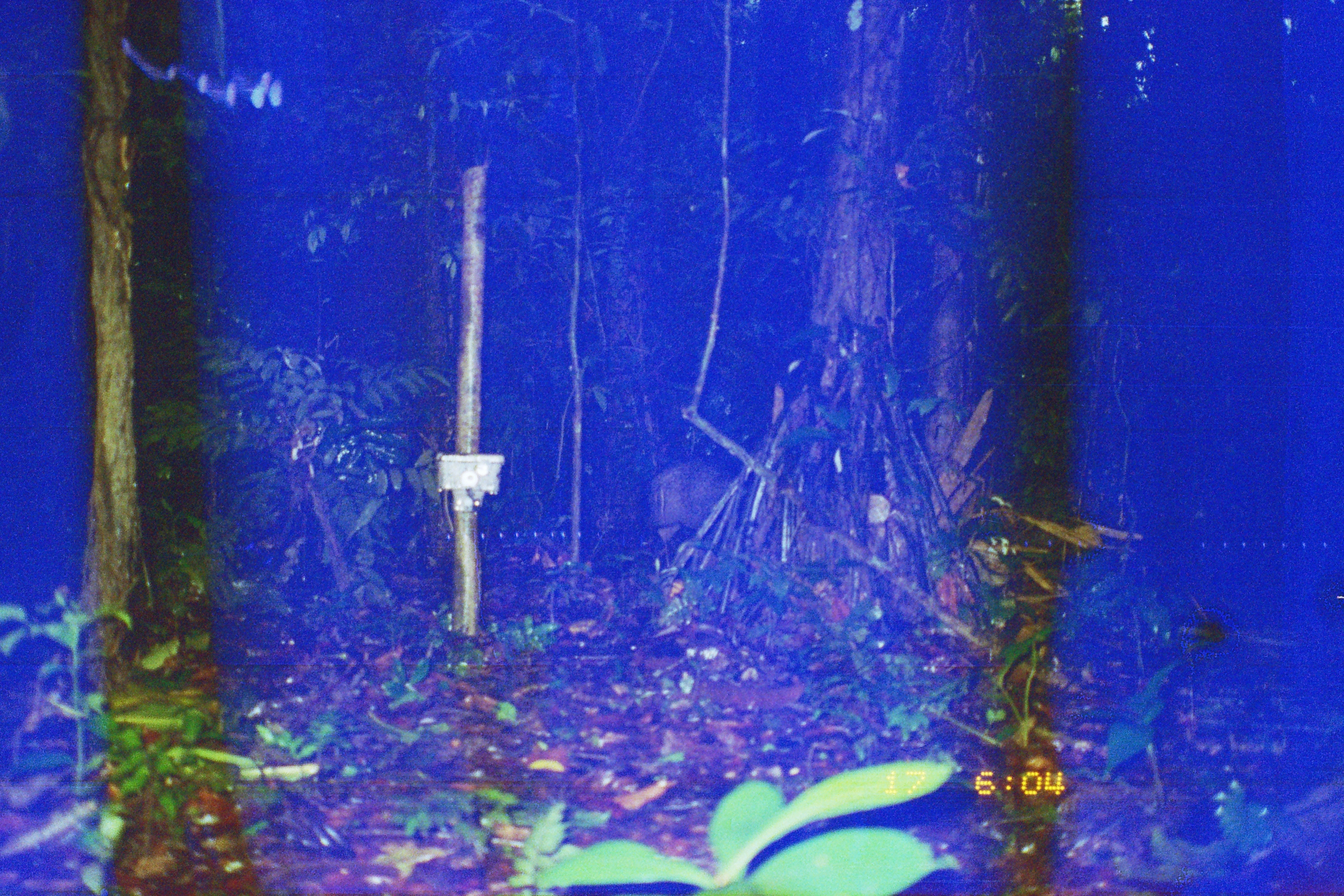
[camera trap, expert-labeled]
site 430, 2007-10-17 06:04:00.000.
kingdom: Animalia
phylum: Chordata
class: Mammalia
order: Artiodactyla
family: Tayassuidae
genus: Pecari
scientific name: Pecari tajacu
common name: collared peccary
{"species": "Pecari tajacu (collared peccary)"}